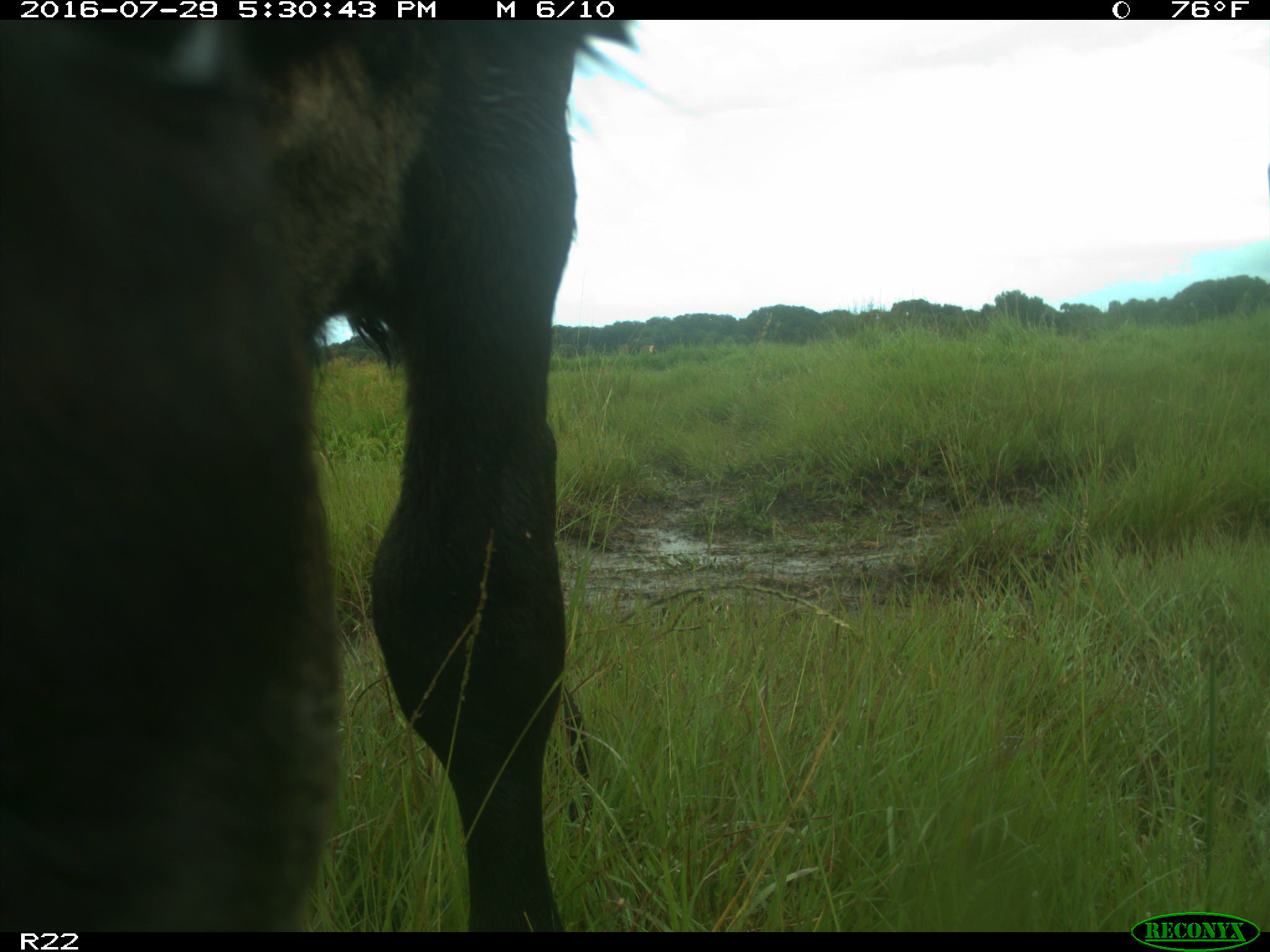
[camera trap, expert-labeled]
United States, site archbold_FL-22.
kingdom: Animalia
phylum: Chordata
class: Mammalia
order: Artiodactyla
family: Bovidae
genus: Bos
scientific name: Bos taurus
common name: domestic cow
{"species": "Bos taurus (domestic cow)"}